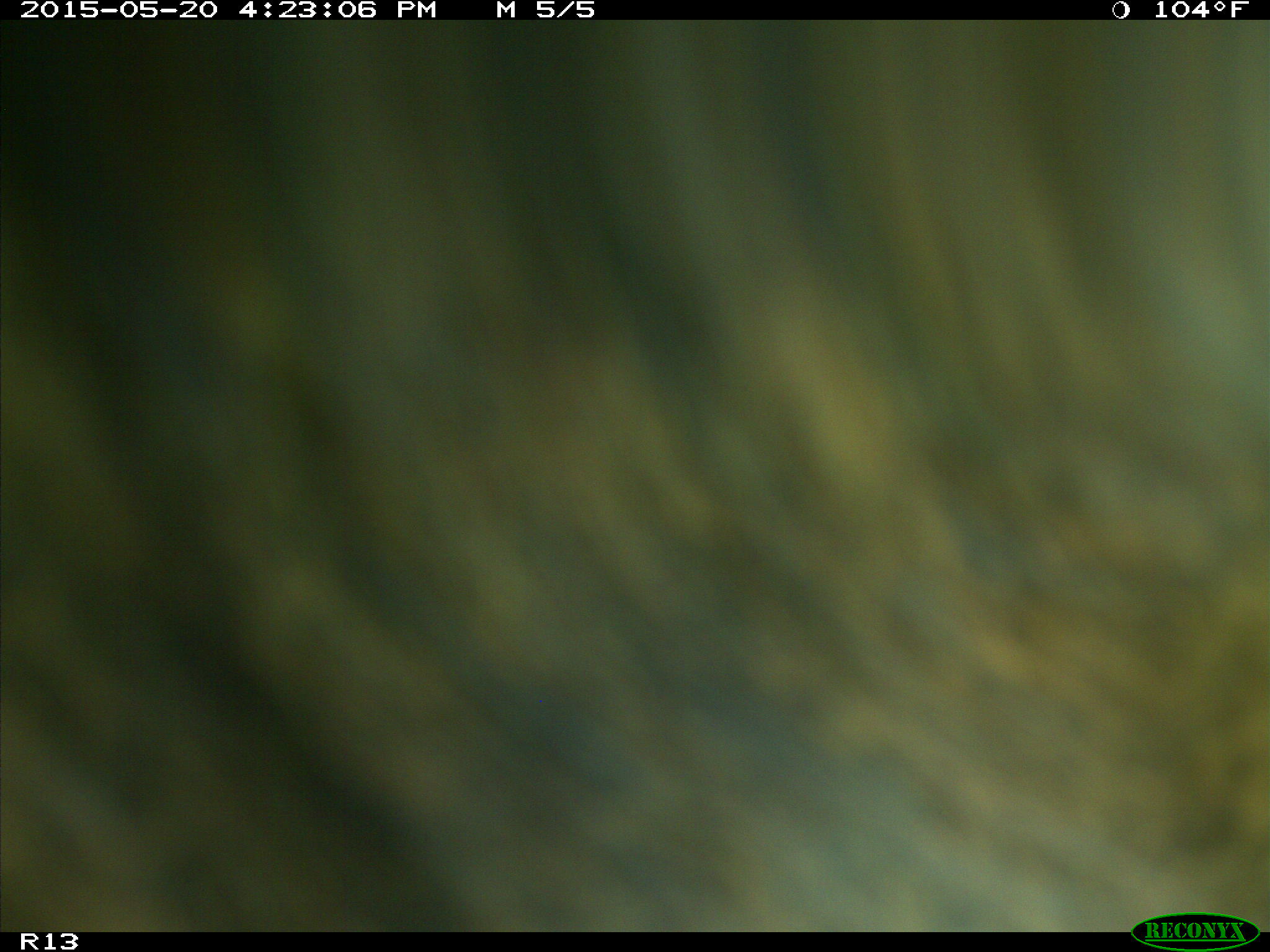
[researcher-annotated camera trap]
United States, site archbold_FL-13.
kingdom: Animalia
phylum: Chordata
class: Mammalia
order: Artiodactyla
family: Bovidae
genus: Bos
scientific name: Bos taurus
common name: domestic cow